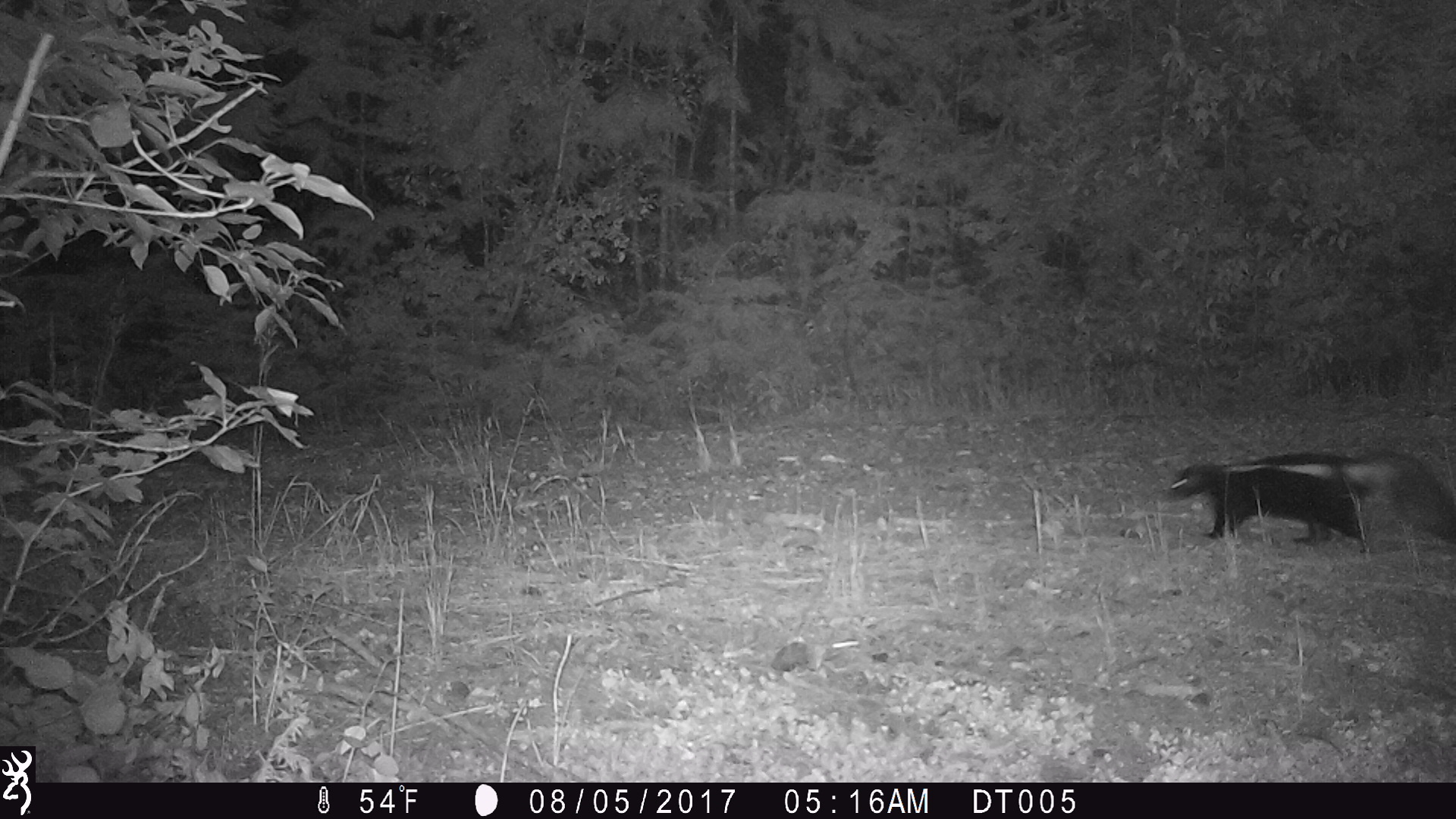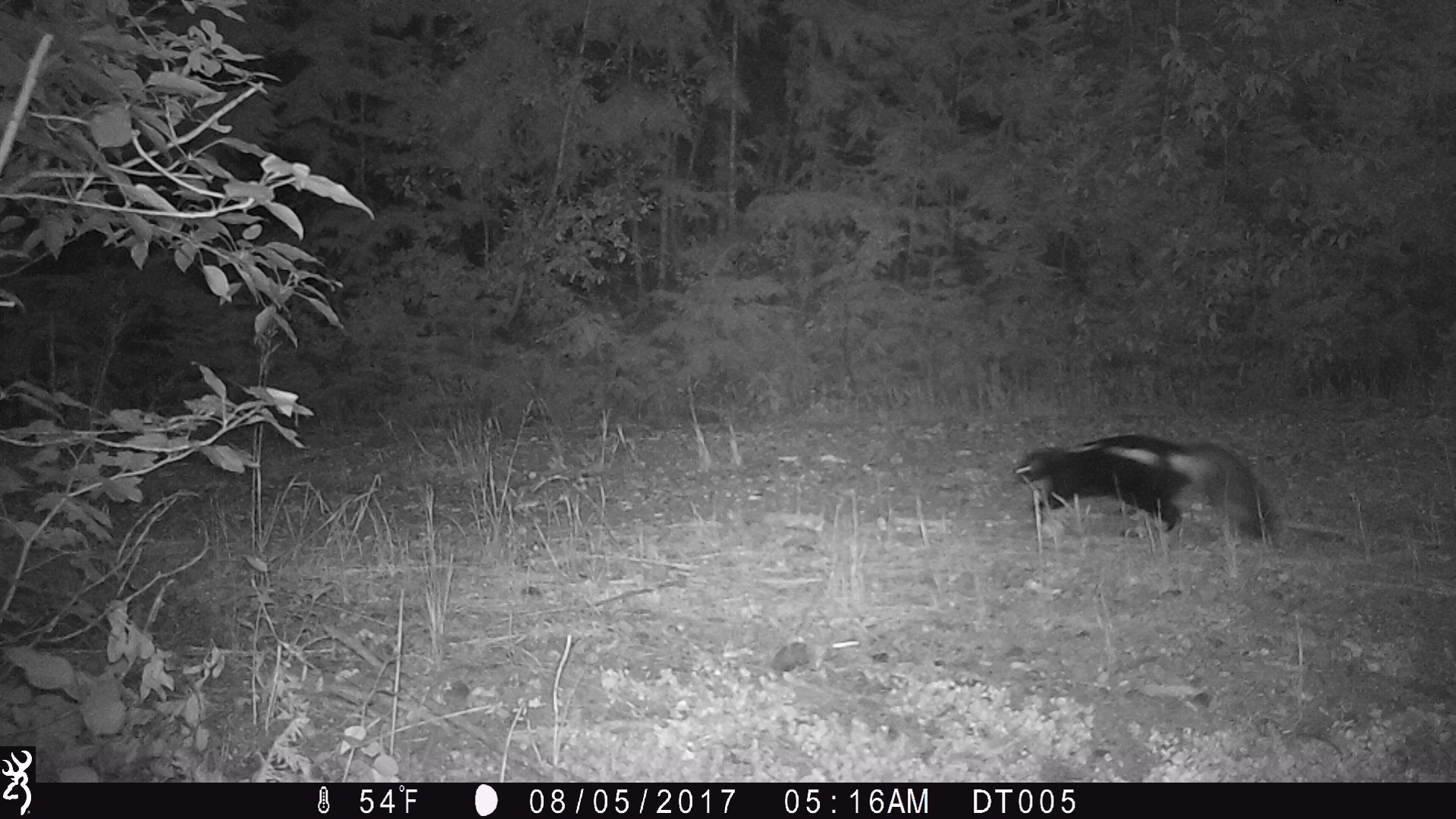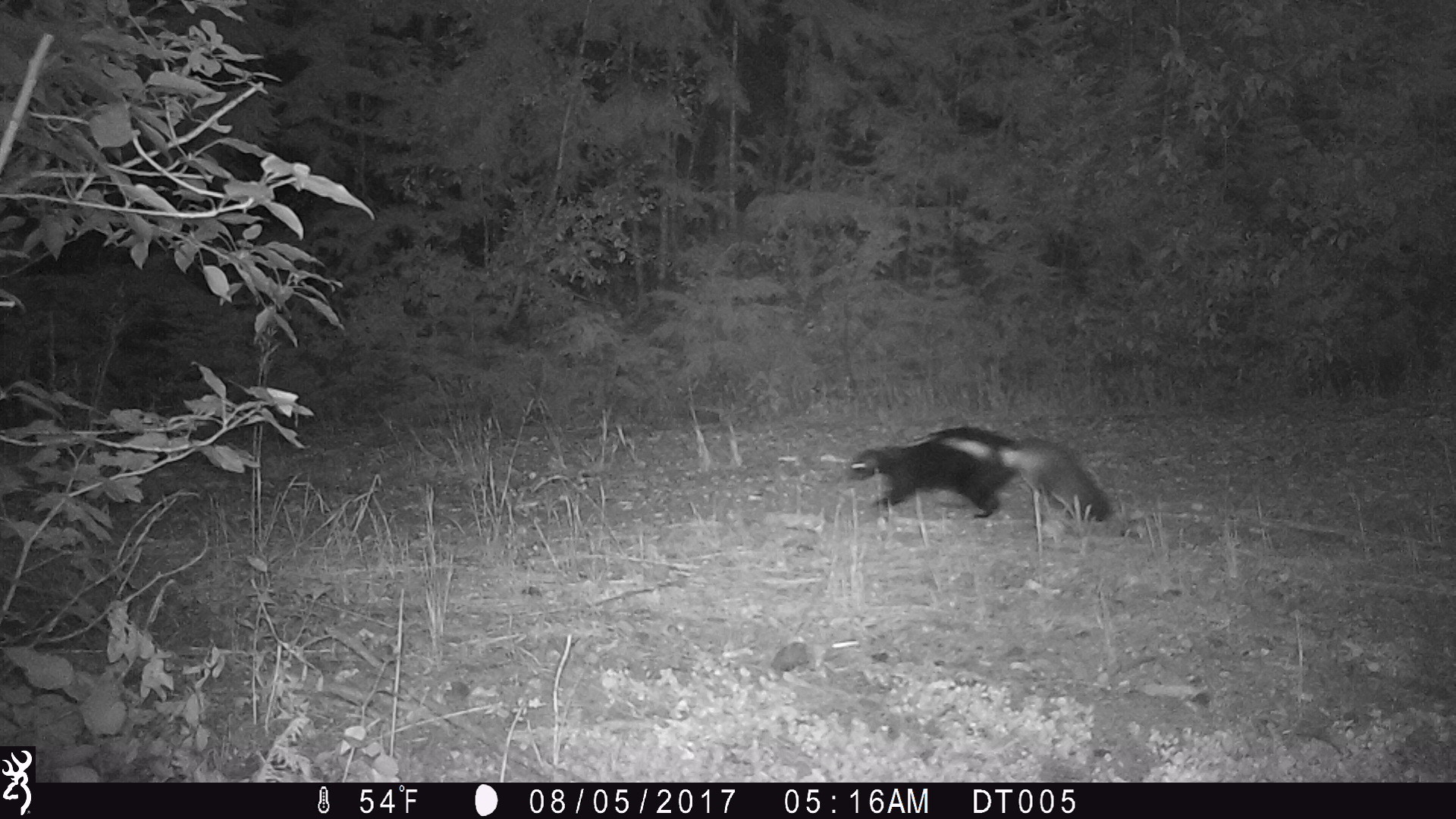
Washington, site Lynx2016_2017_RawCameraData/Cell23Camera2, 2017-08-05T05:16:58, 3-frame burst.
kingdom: Animalia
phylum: Chordata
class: Mammalia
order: Carnivora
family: Mephitidae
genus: Mephitis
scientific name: Mephitis mephitis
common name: striped skunk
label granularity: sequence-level